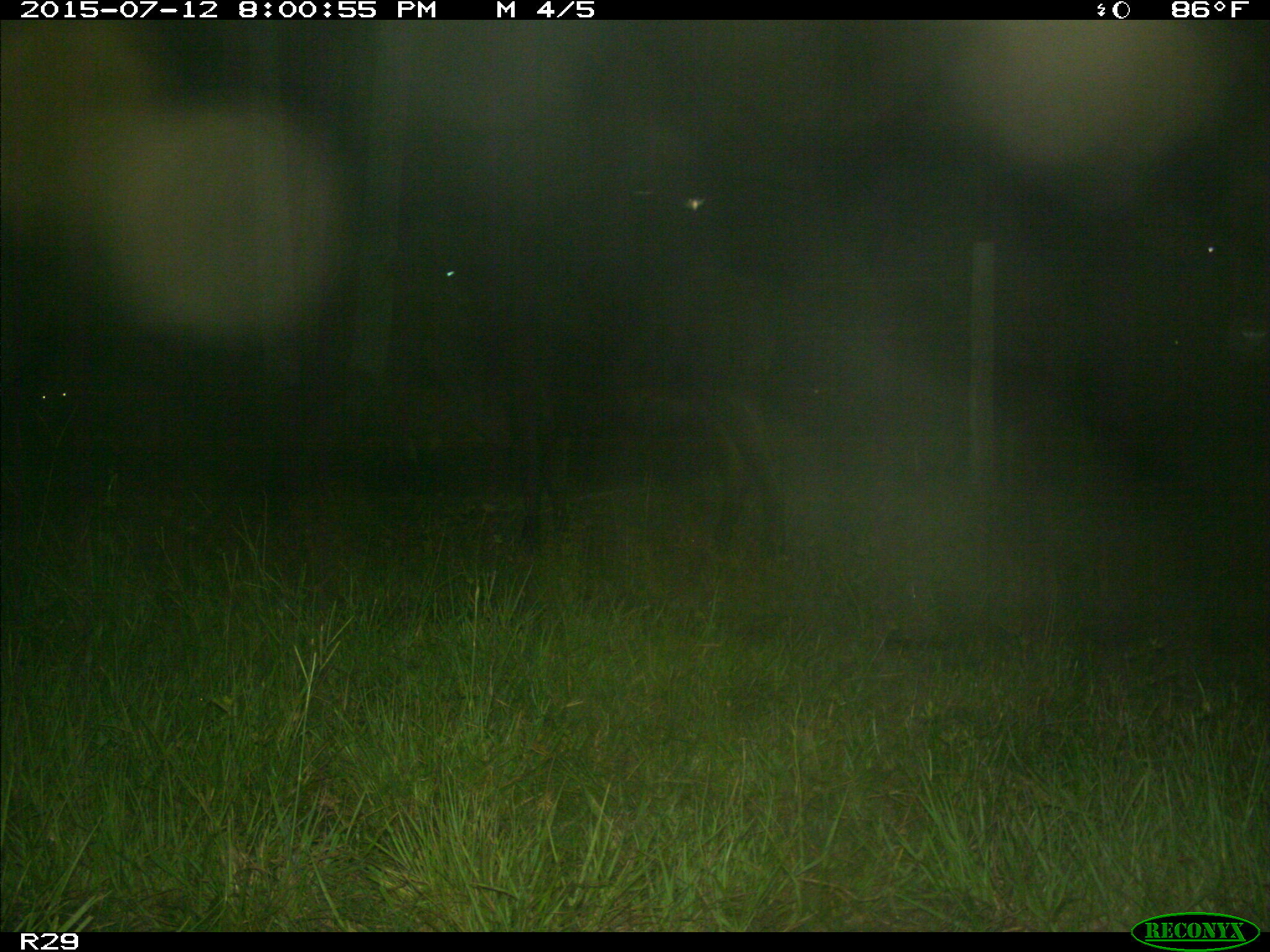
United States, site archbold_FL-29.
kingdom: Animalia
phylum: Chordata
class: Mammalia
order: Artiodactyla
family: Bovidae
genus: Bos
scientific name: Bos taurus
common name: domestic cow